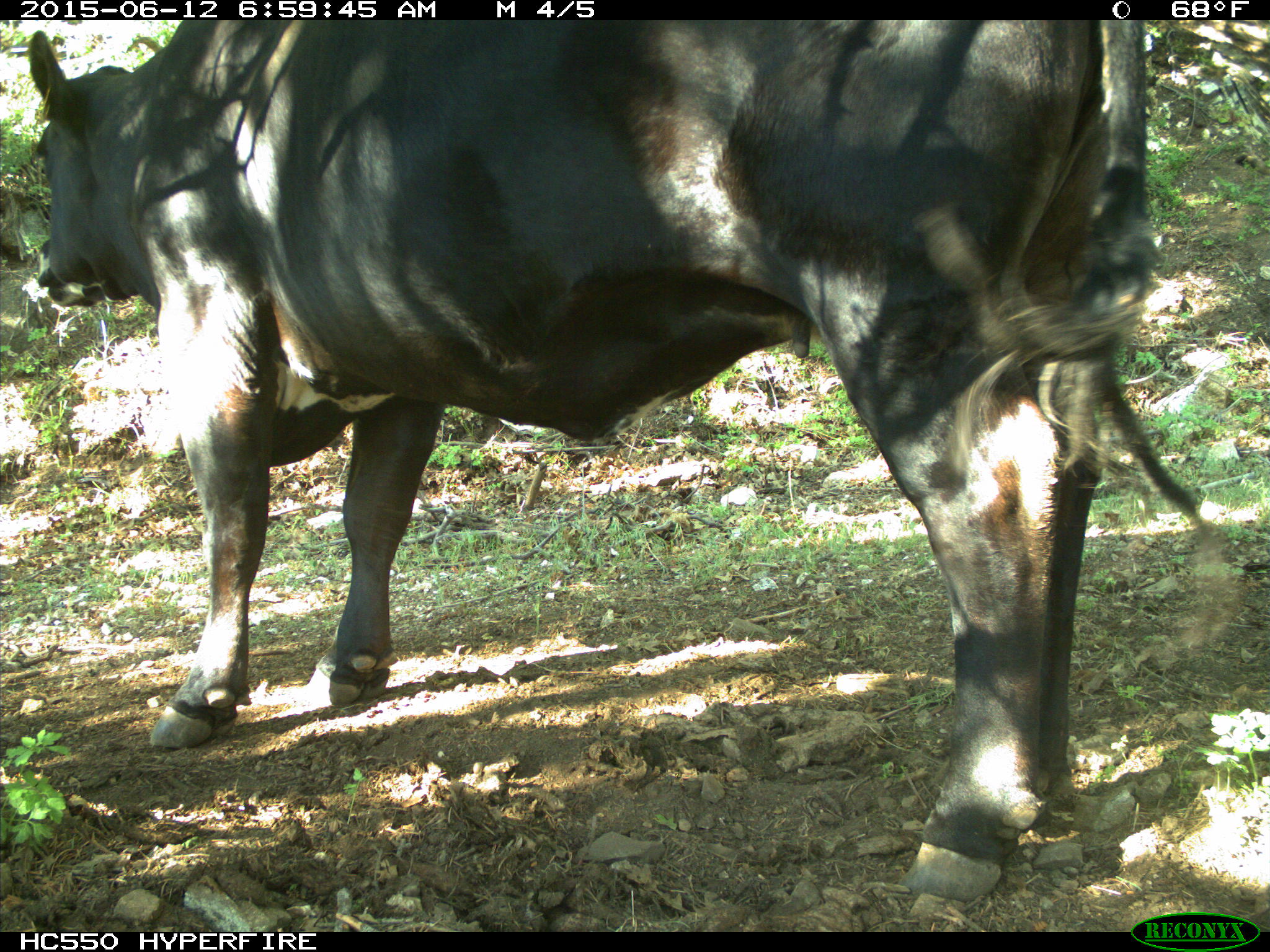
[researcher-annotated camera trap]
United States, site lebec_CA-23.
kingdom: Animalia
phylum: Chordata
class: Mammalia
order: Artiodactyla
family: Bovidae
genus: Bos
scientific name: Bos taurus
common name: domestic cow